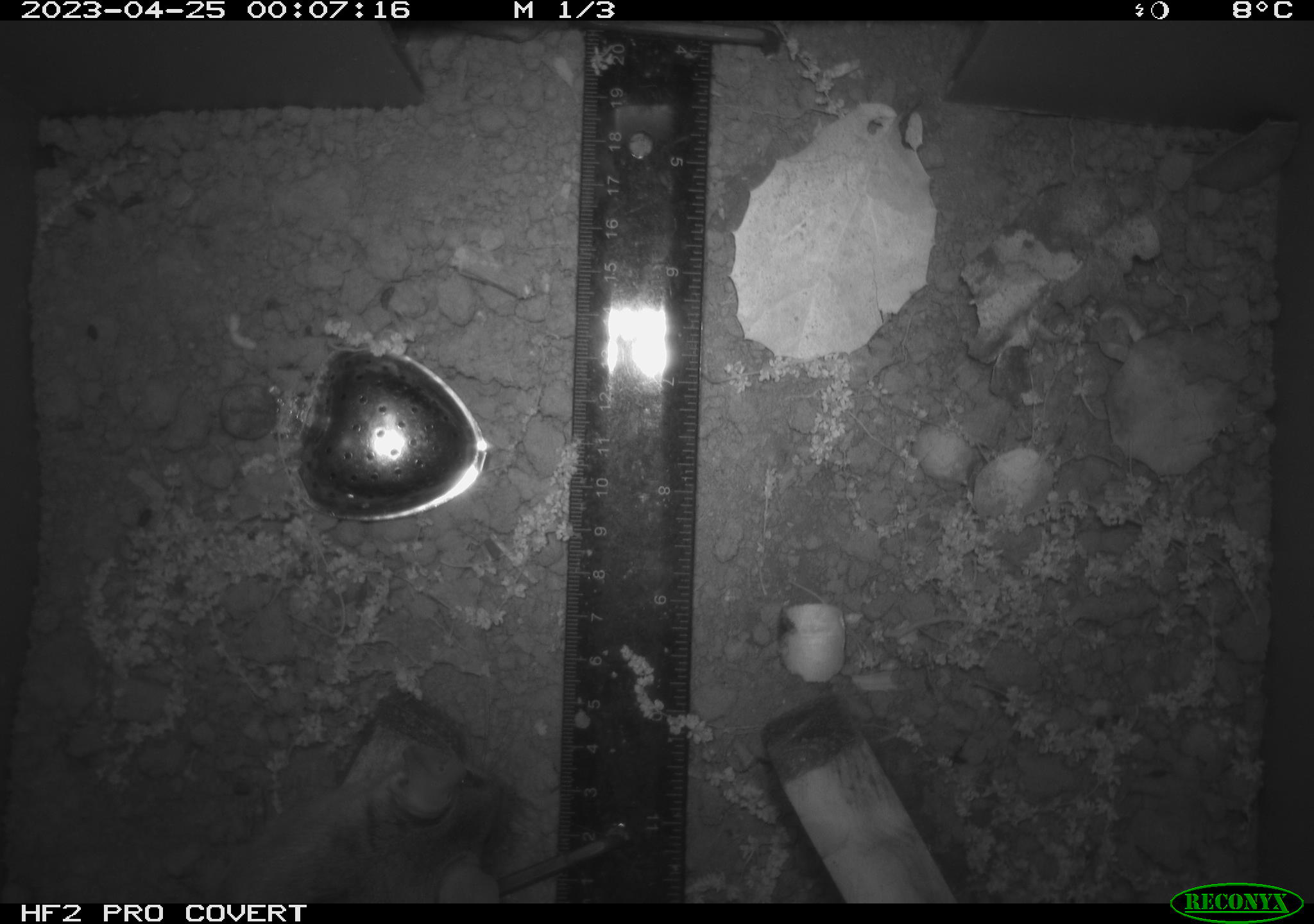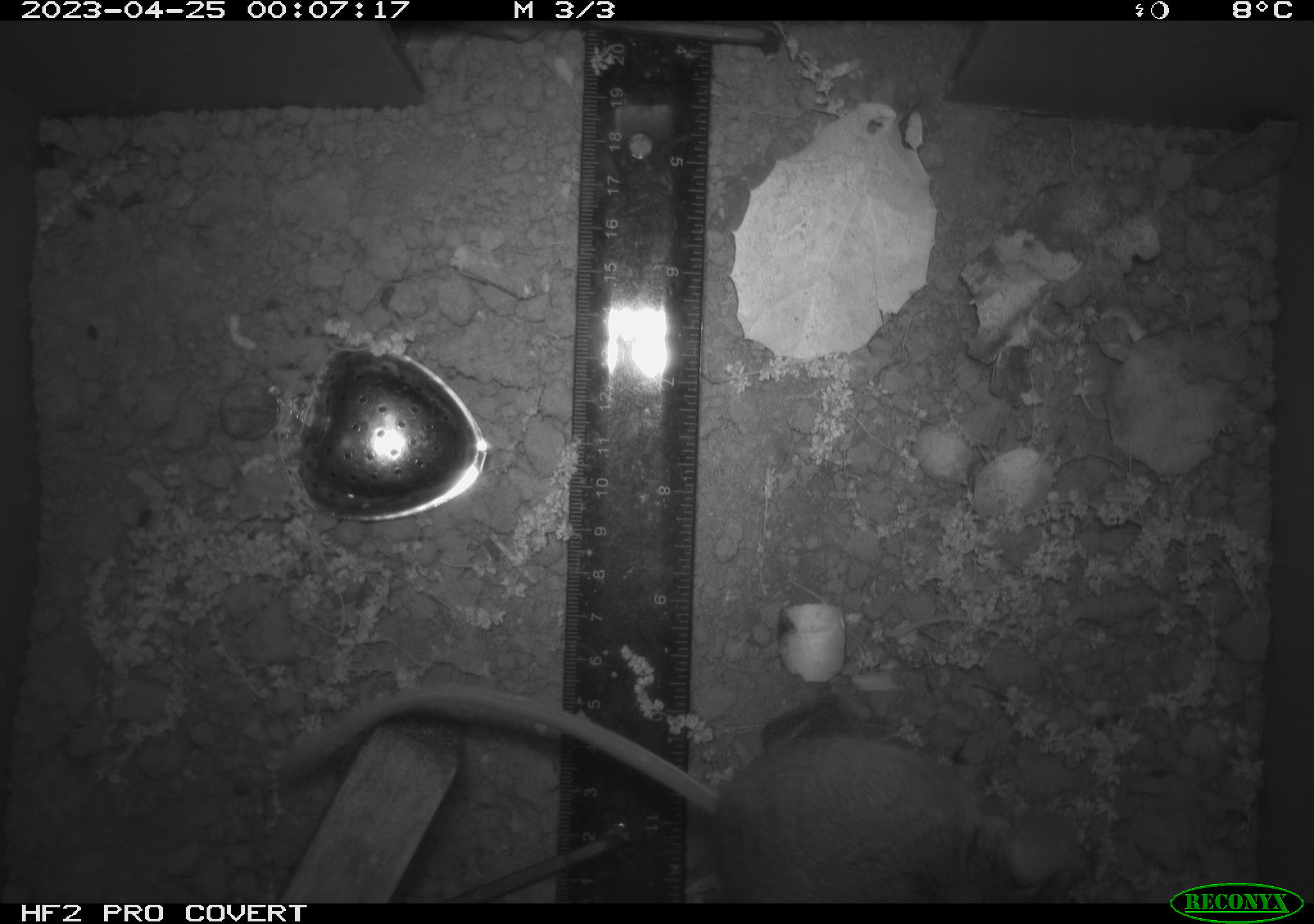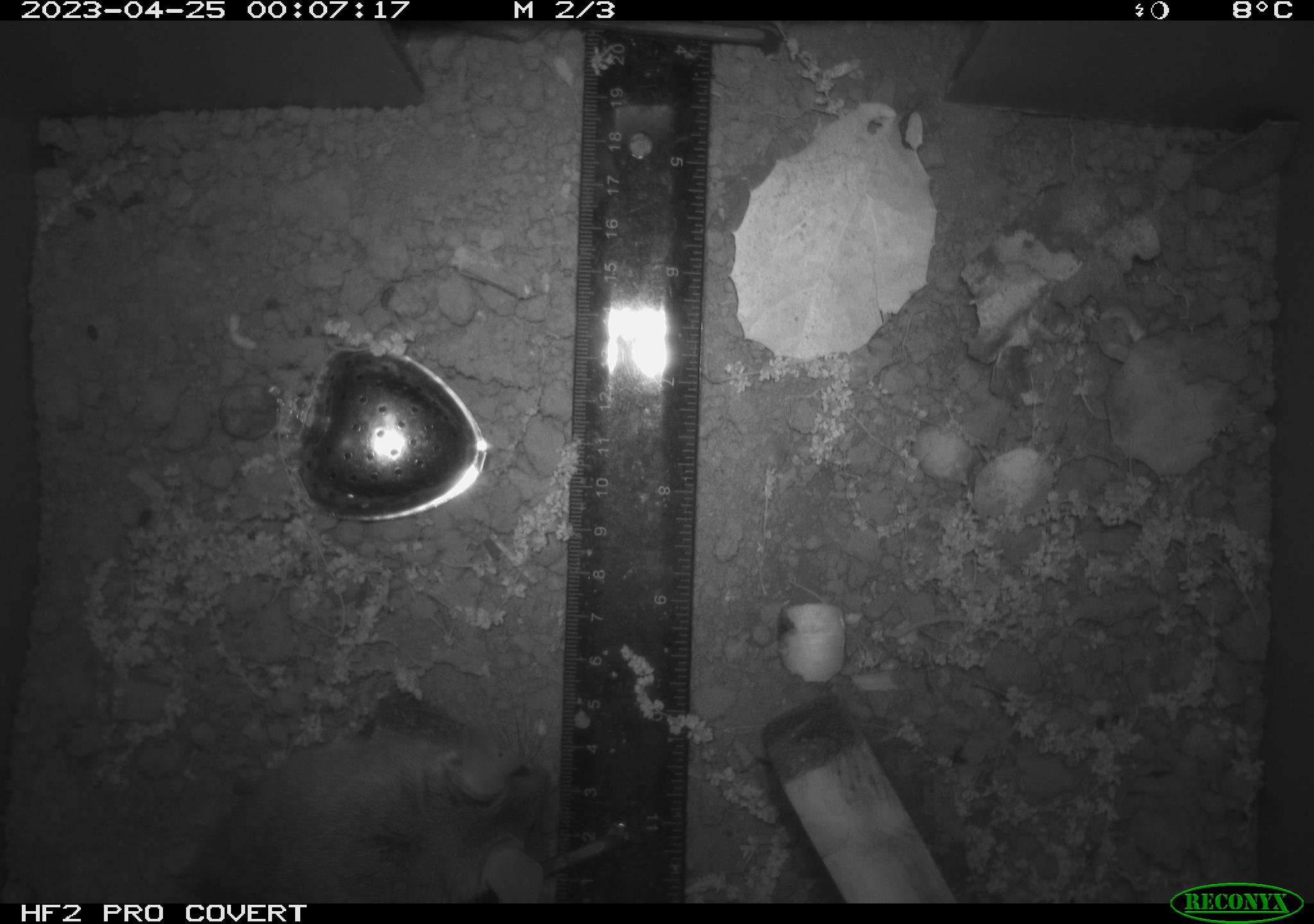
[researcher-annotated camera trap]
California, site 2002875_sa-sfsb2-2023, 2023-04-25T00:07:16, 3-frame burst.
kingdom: Animalia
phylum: Chordata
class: Mammalia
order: Rodentia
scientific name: Rodentia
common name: mouse species